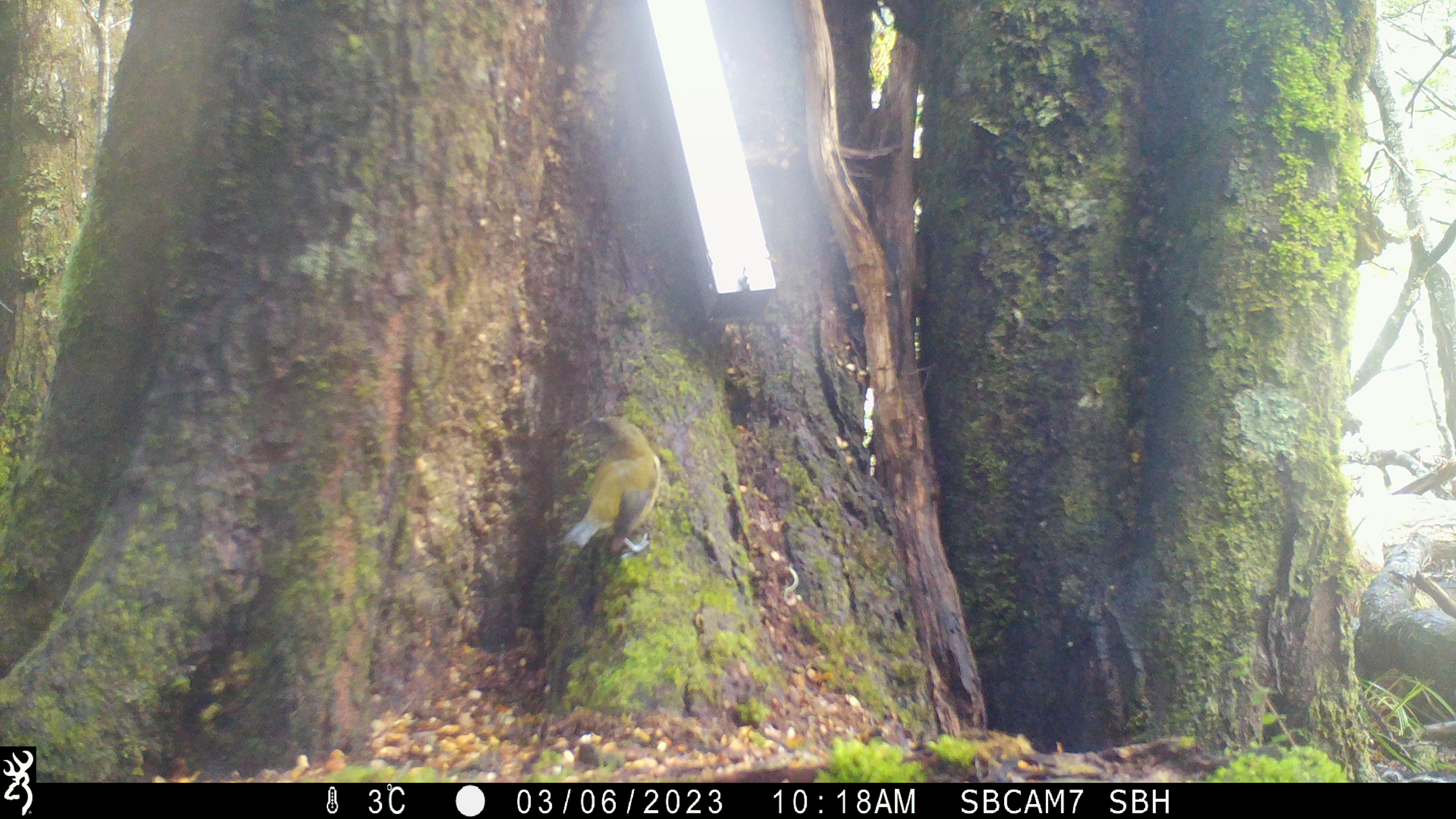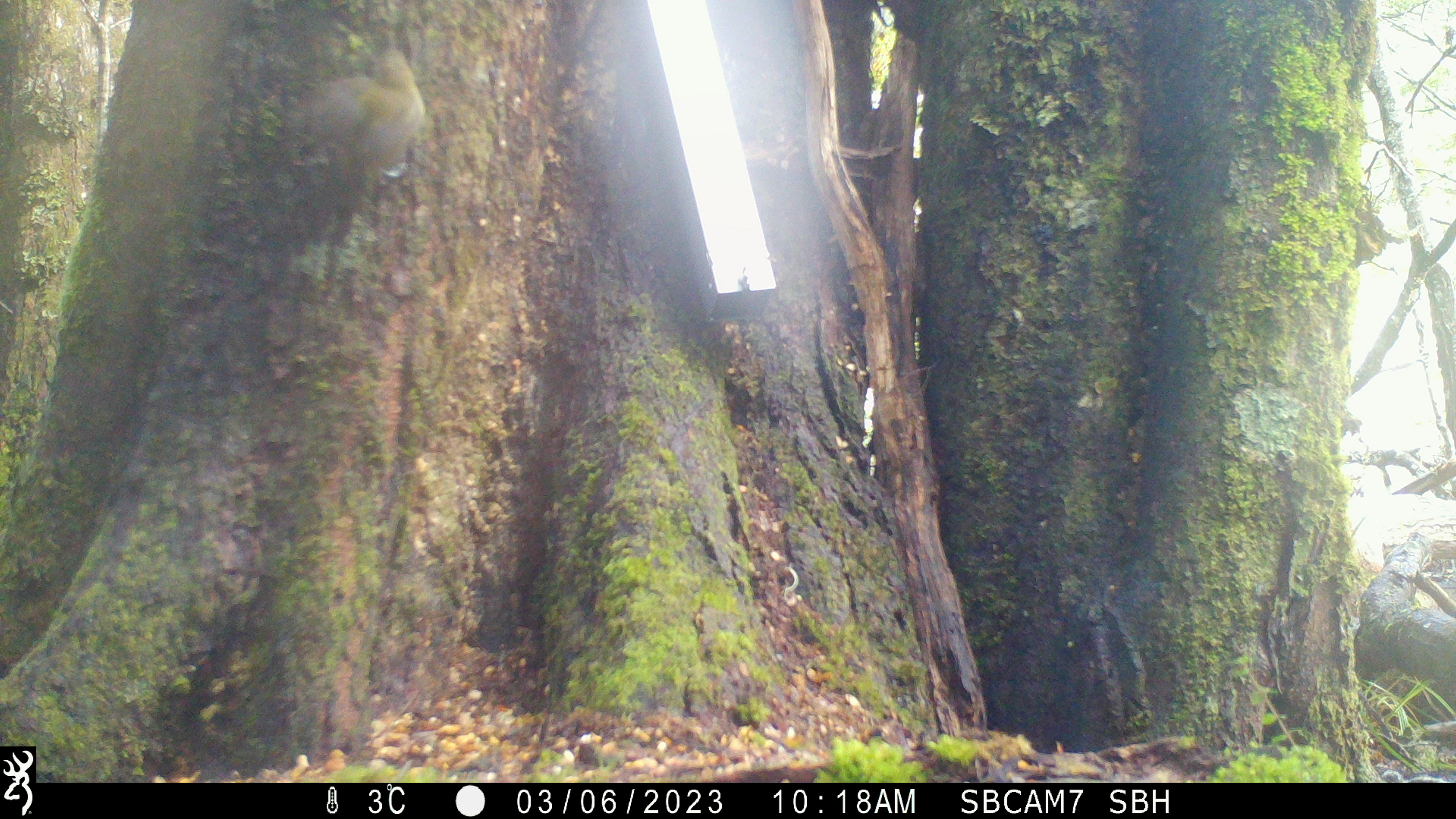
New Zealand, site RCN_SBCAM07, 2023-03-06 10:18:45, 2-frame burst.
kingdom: Animalia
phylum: Chordata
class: Aves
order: Passeriformes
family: Meliphagidae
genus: Anthornis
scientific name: Anthornis melanura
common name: new zealand bellbird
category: bellbird